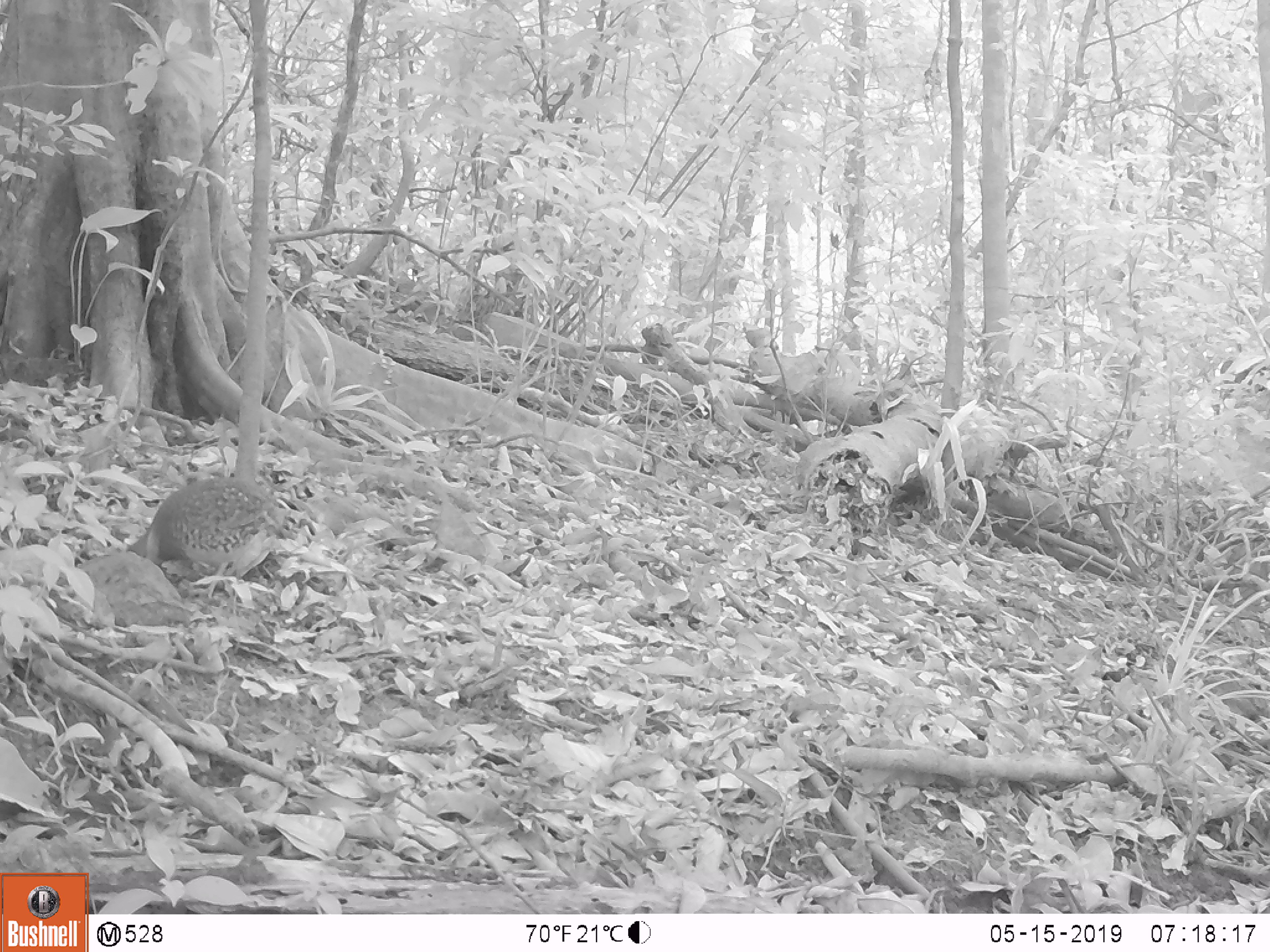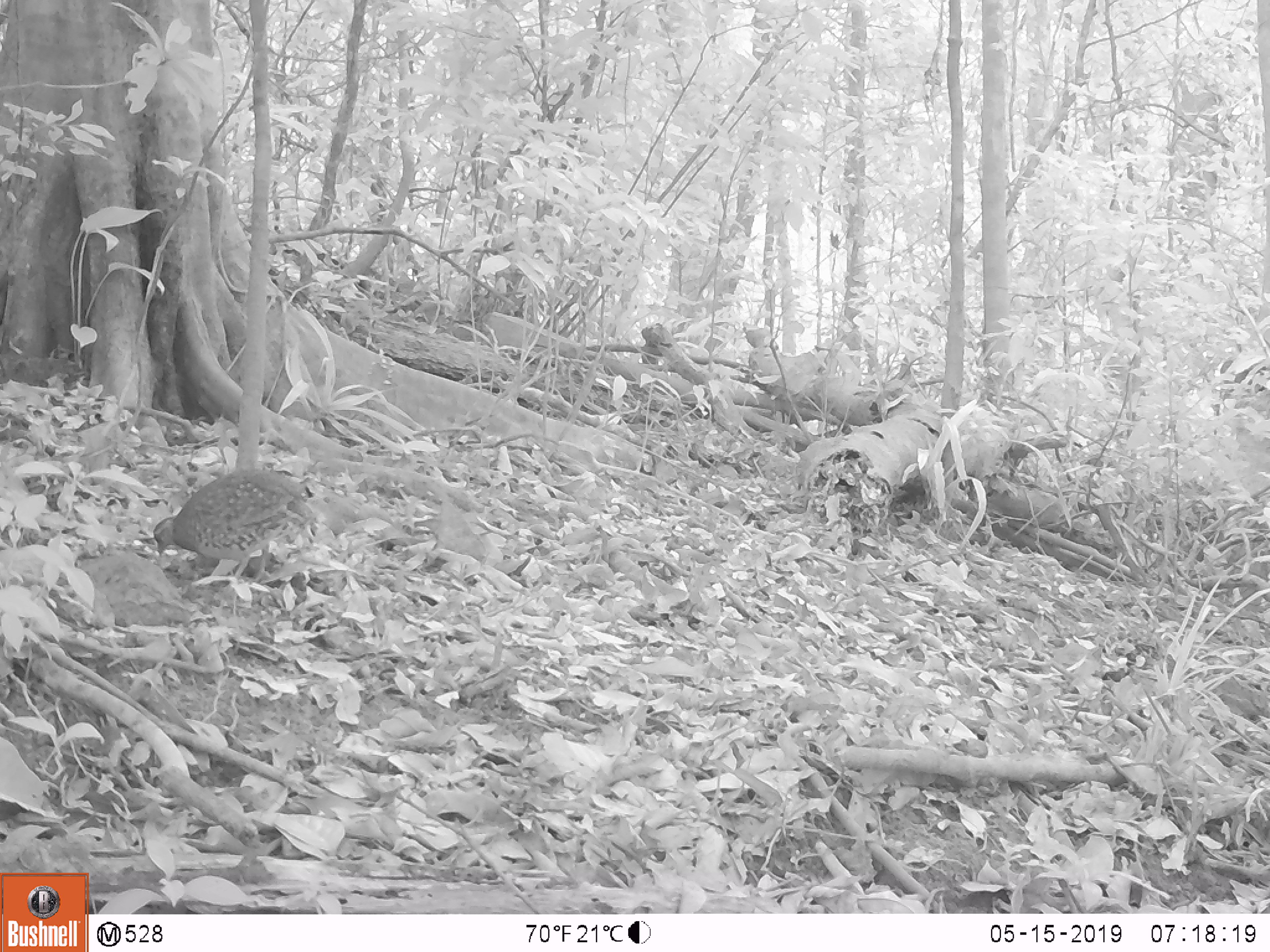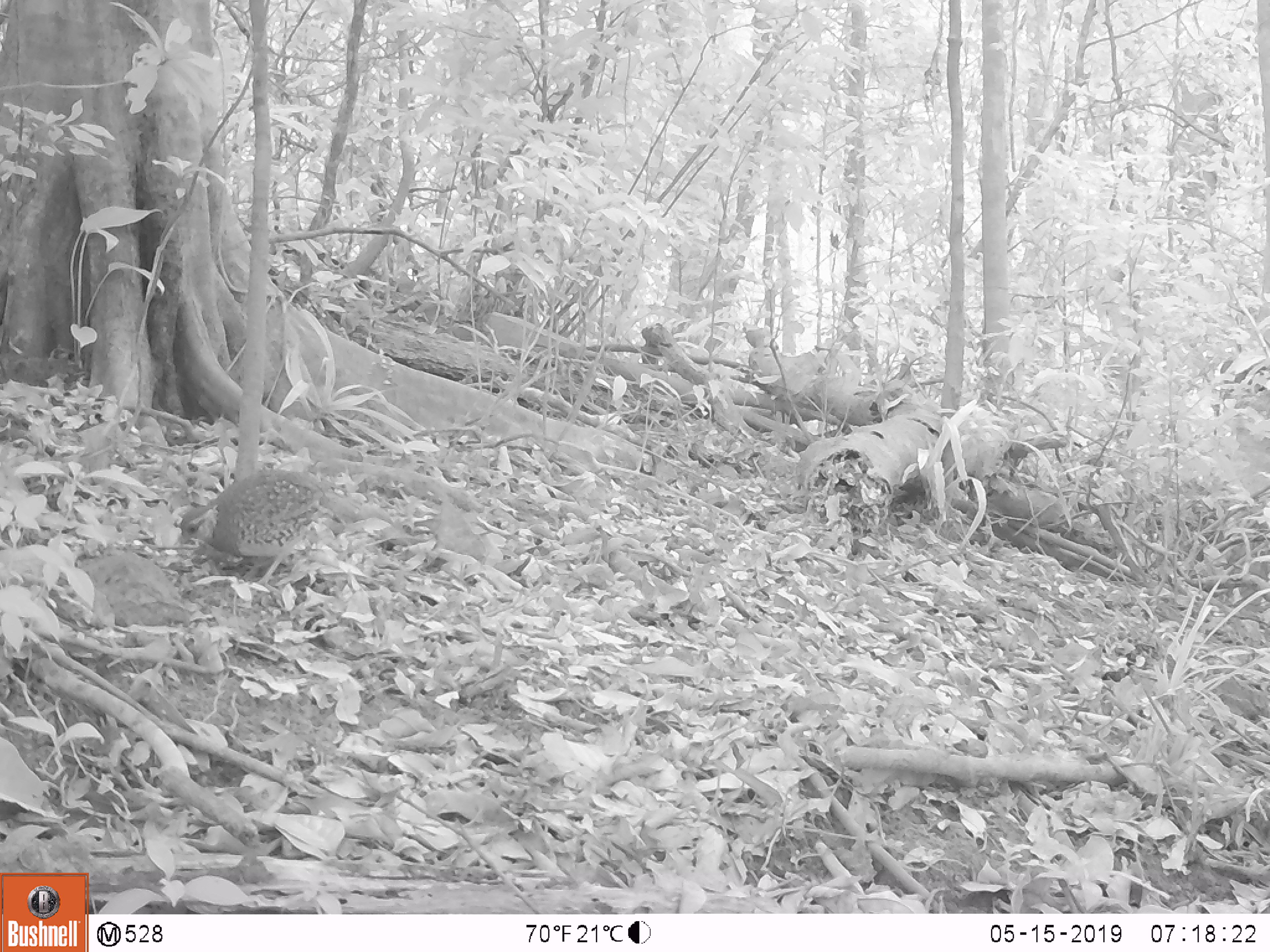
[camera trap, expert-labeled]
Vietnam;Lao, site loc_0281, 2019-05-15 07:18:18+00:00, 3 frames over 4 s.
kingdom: Animalia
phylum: Chordata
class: Aves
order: Galliformes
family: Phasianidae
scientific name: Phasianidae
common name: partridge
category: unidentified partridge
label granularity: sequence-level